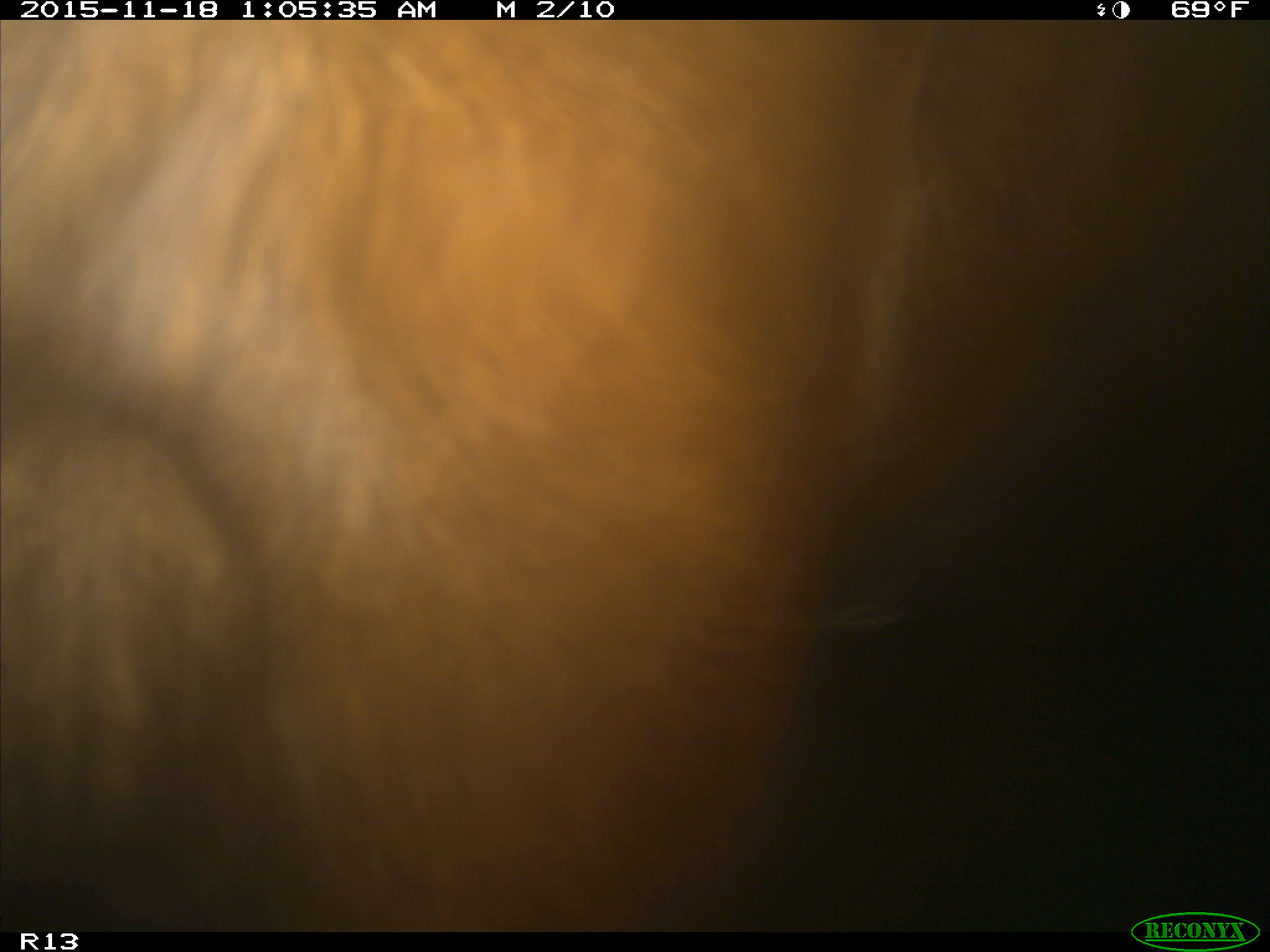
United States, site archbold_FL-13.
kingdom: Animalia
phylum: Chordata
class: Mammalia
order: Artiodactyla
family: Bovidae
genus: Bos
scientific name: Bos taurus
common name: domestic cow